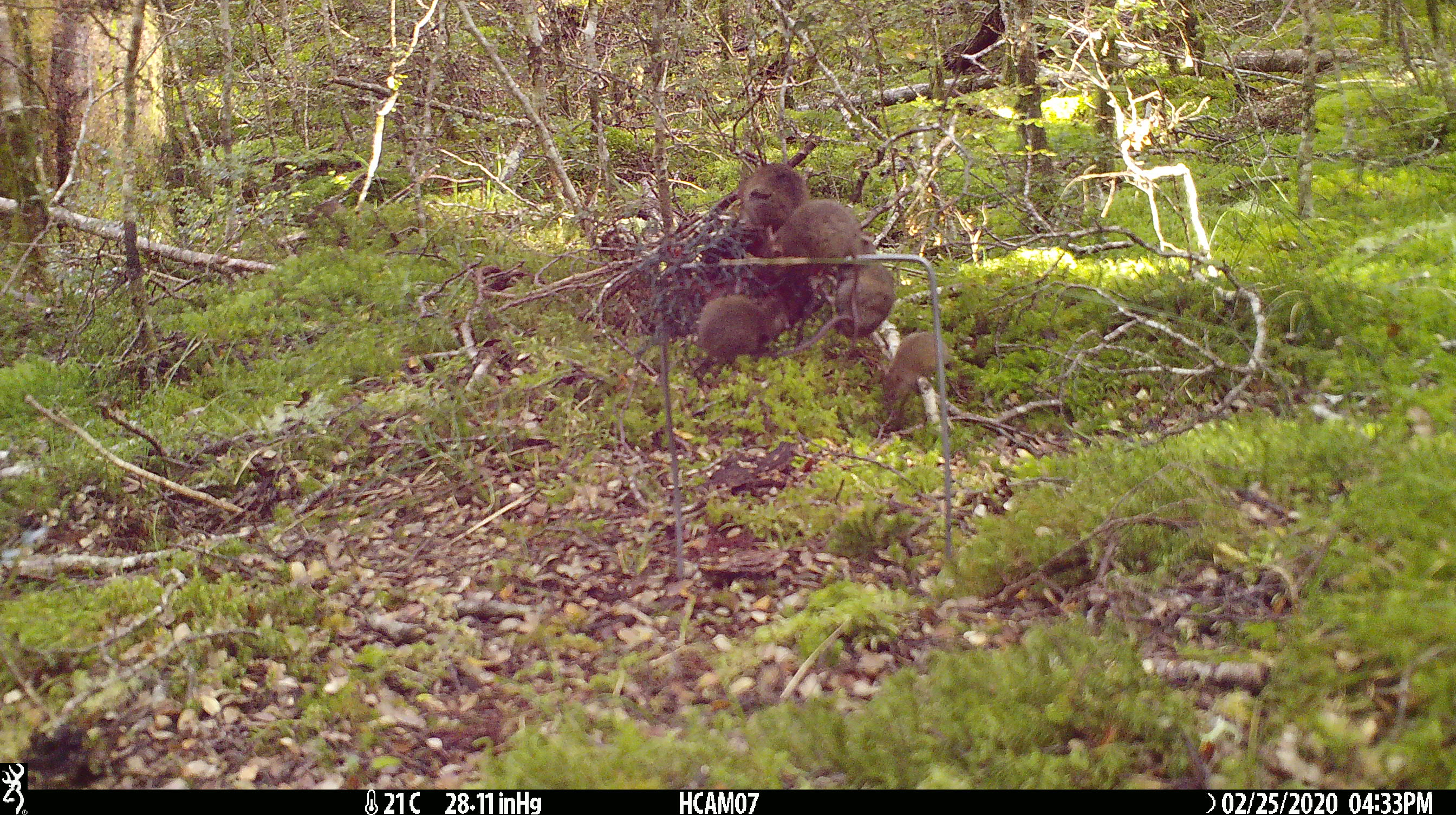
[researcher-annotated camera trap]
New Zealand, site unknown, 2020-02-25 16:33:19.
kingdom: Animalia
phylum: Chordata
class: Mammalia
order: Rodentia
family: Muridae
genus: Mus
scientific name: Mus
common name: mouse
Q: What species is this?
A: Mouse (Mus).